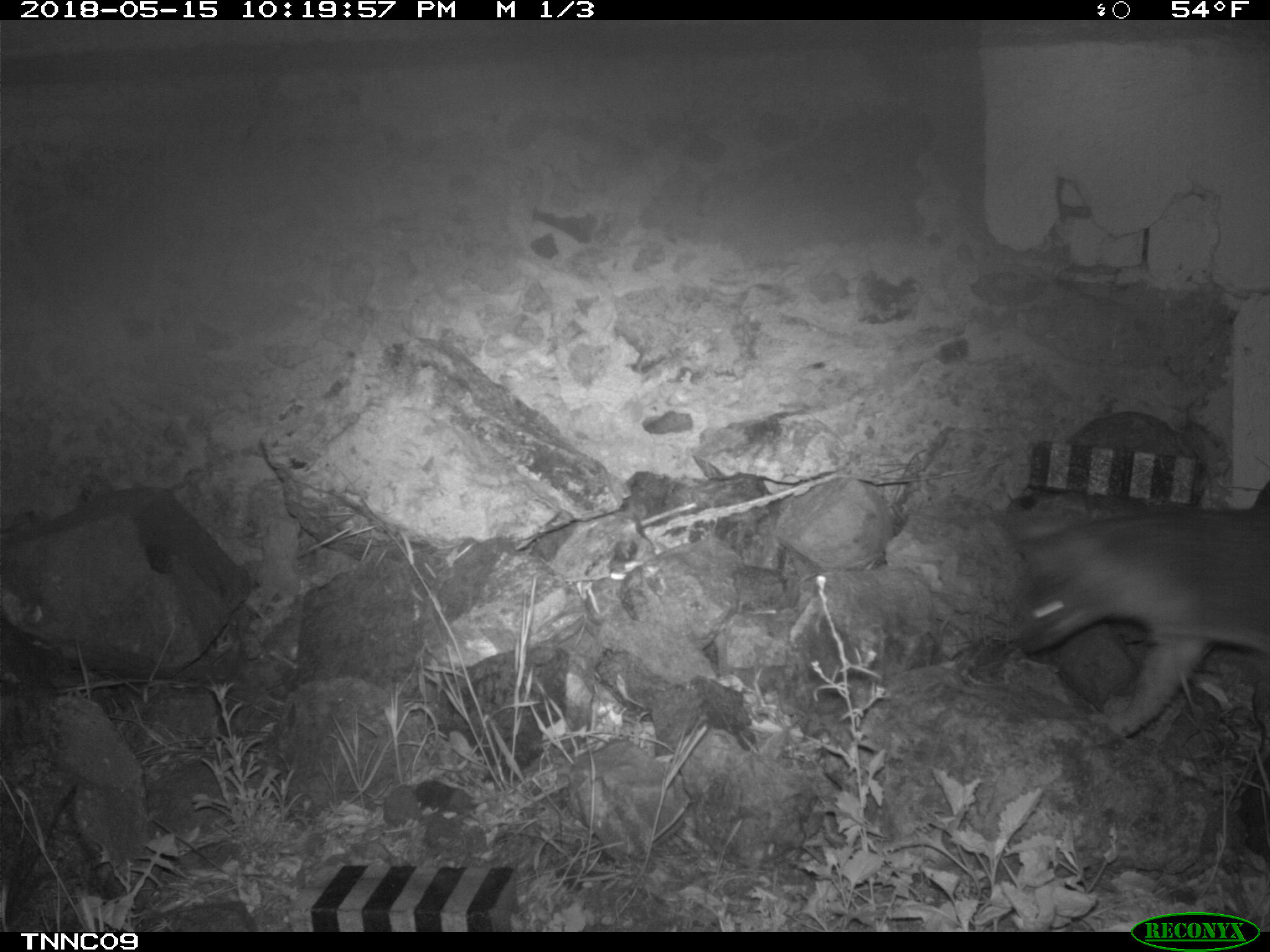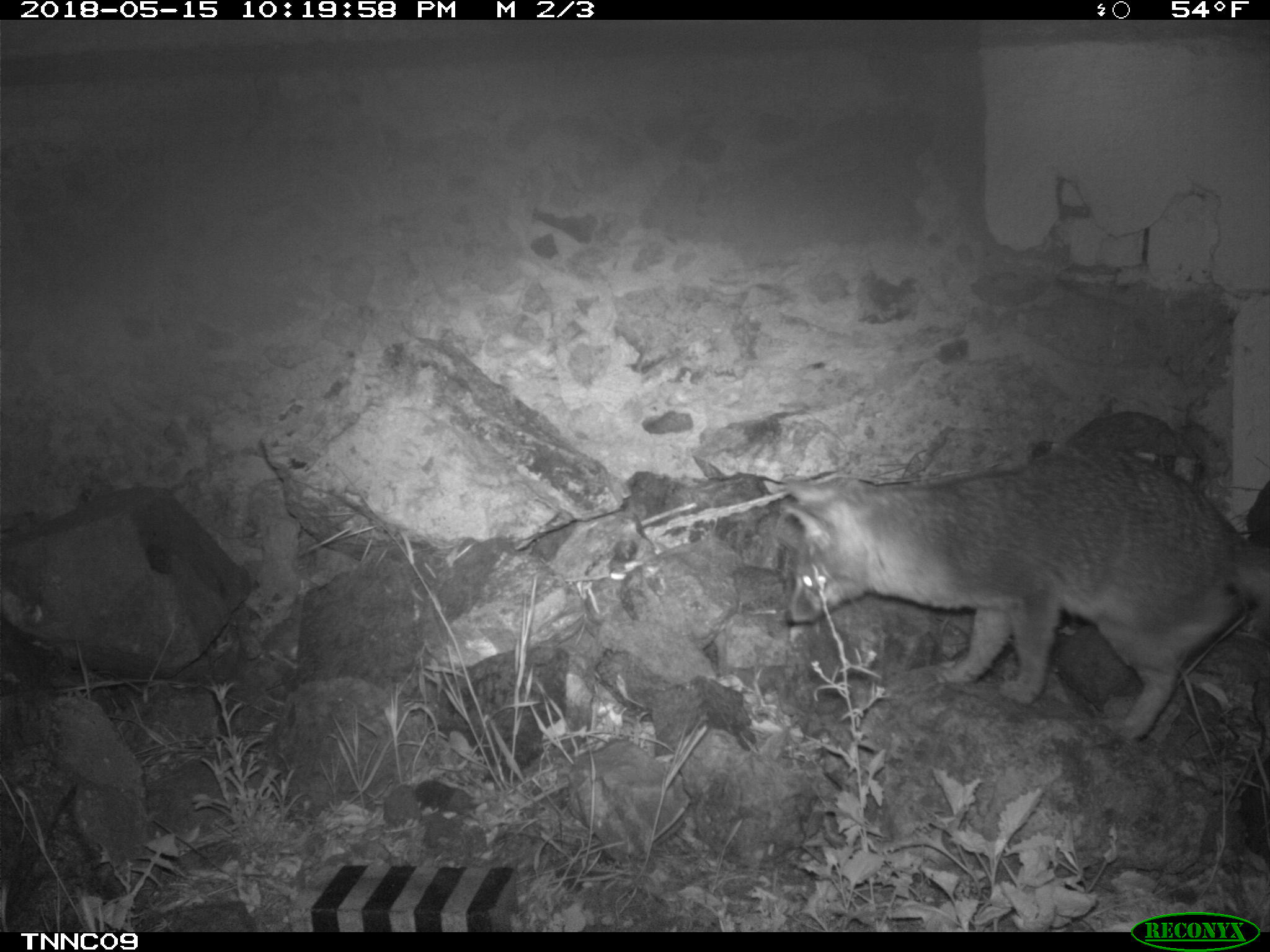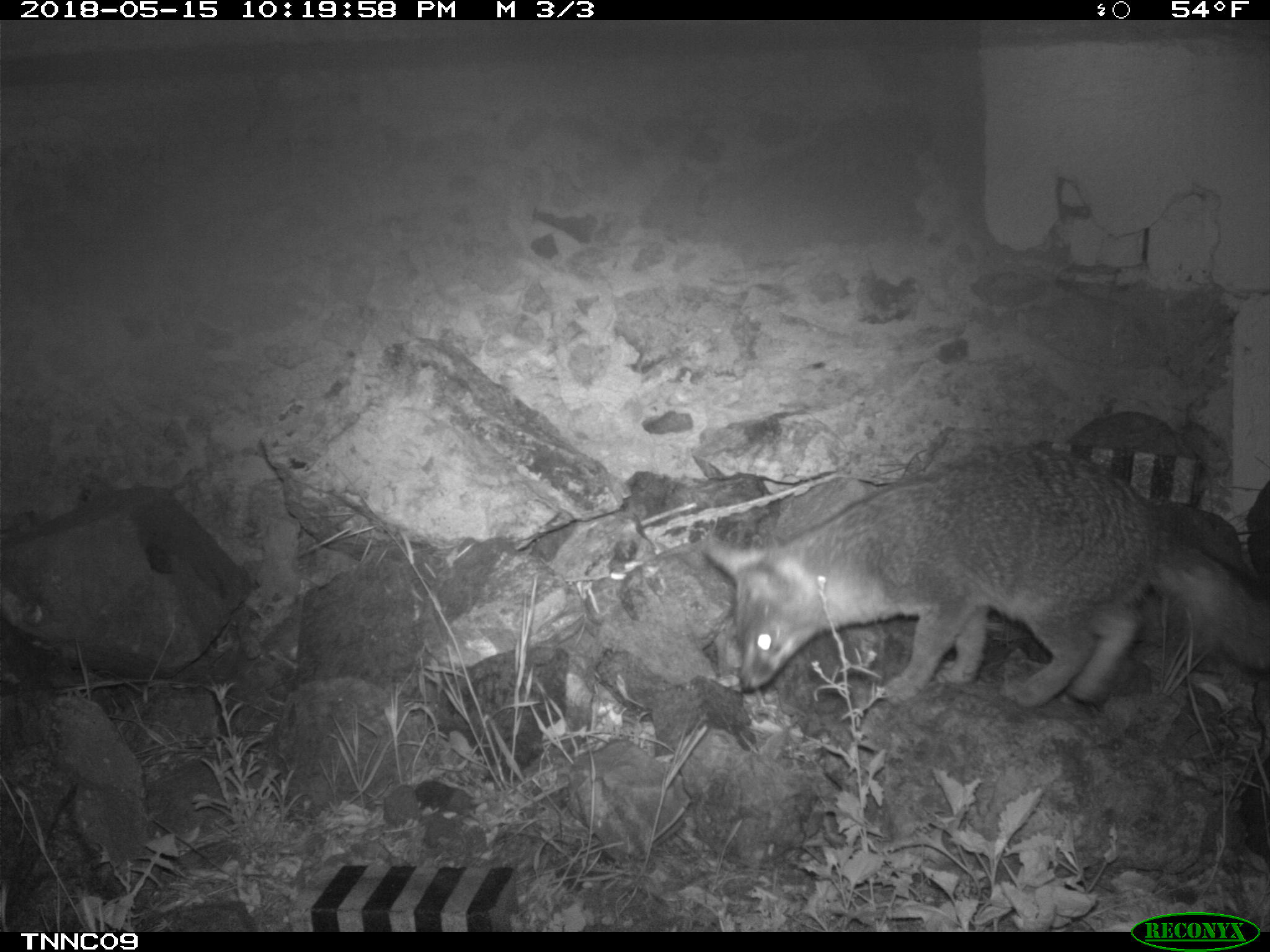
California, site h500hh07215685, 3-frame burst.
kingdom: Animalia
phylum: Chordata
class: Mammalia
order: Carnivora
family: Canidae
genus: Urocyon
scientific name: Urocyon littoralis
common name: island fox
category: fox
Fox (island fox) (Urocyon littoralis).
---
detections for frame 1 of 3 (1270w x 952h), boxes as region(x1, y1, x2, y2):
fox: region(1018, 500, 1269, 737)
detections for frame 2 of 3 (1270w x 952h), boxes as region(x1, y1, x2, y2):
fox: region(779, 446, 1269, 742)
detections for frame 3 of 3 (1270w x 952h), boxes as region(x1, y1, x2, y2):
fox: region(703, 442, 1269, 710)